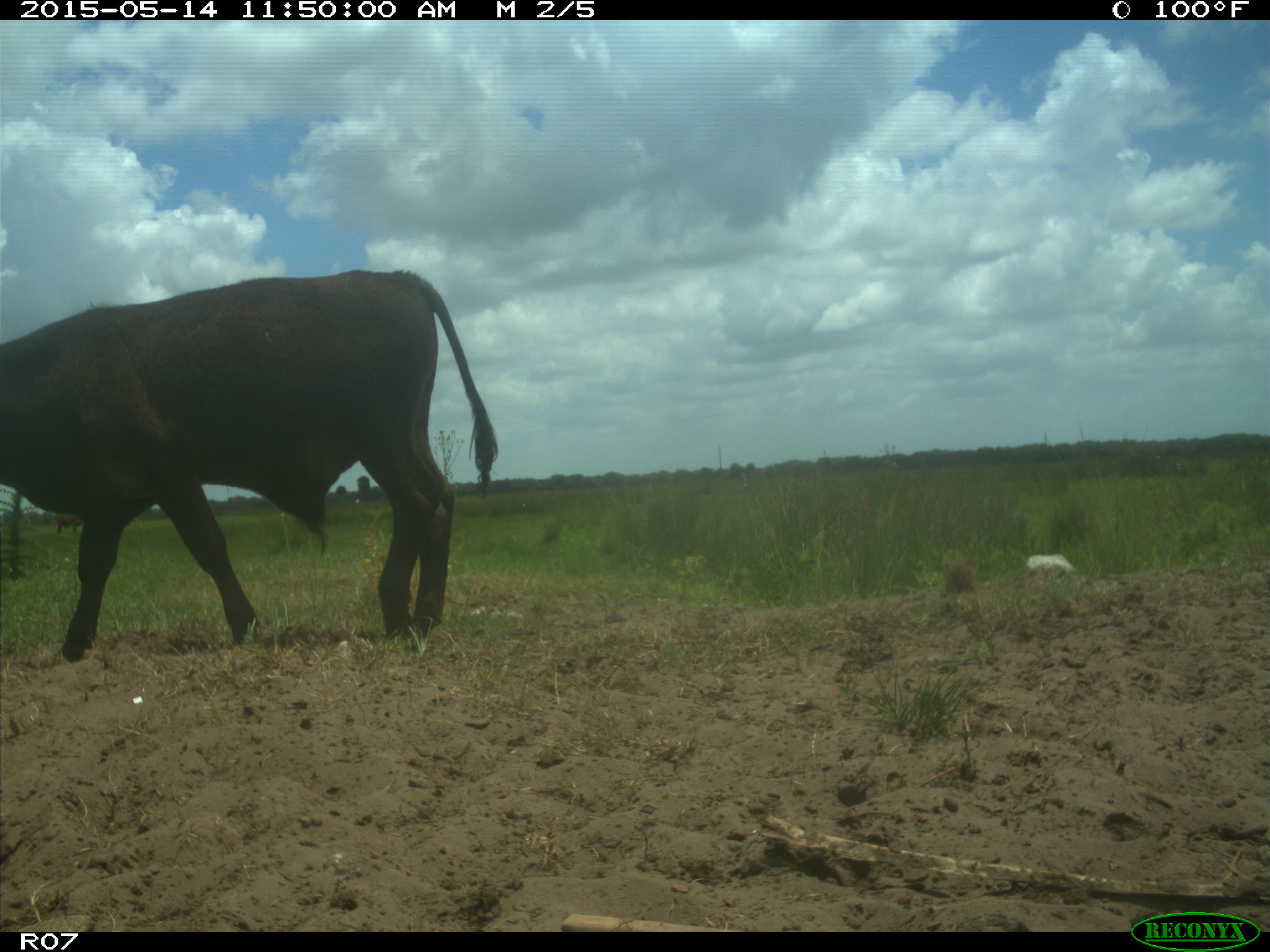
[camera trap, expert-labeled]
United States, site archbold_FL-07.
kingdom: Animalia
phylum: Chordata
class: Mammalia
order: Artiodactyla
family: Bovidae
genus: Bos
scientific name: Bos taurus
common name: domestic cow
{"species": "Bos taurus (domestic cow)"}